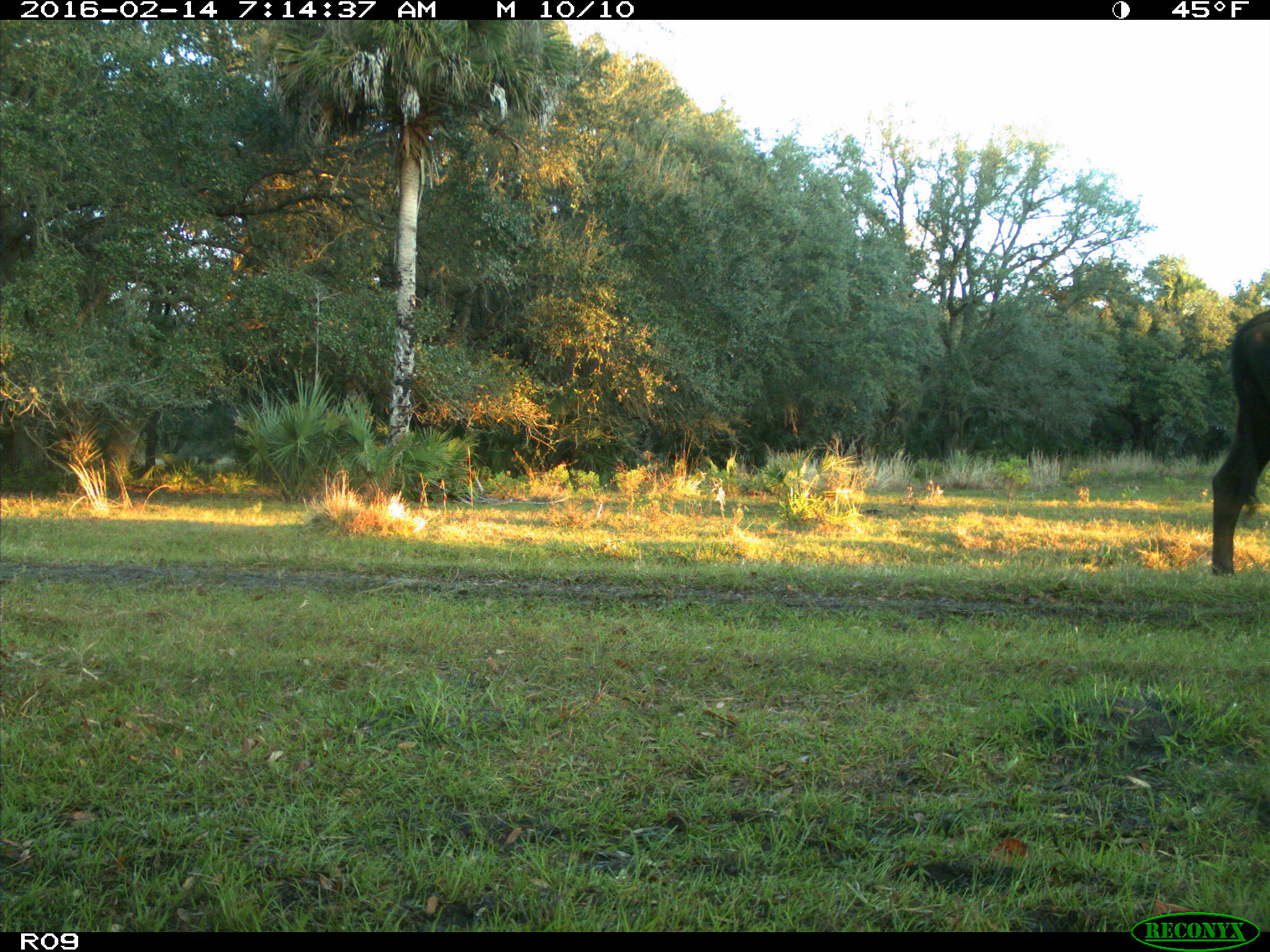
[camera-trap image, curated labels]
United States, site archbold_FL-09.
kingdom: Animalia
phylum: Chordata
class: Mammalia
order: Artiodactyla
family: Bovidae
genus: Bos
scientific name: Bos taurus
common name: domestic cow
Bos taurus (domestic cow).